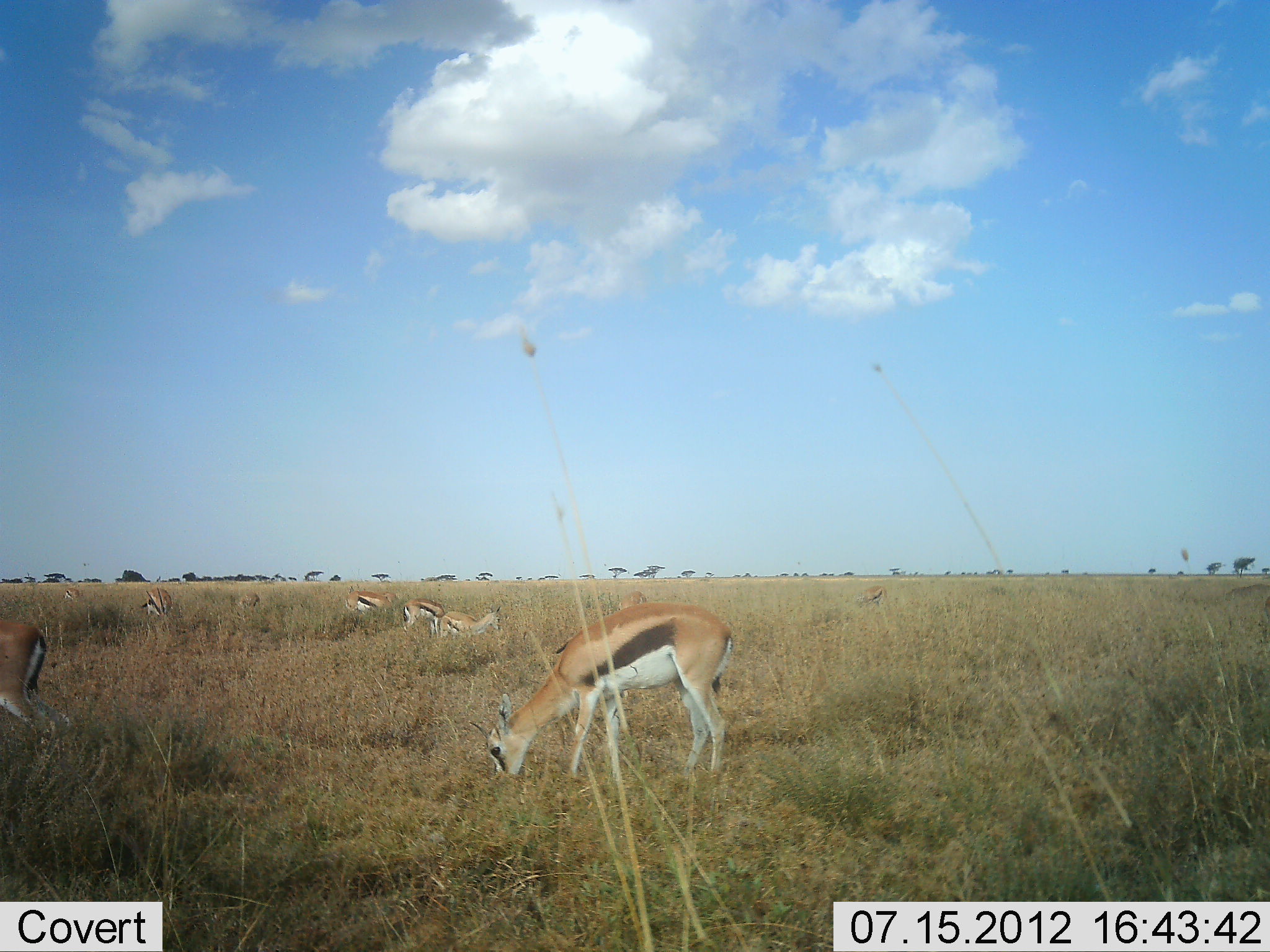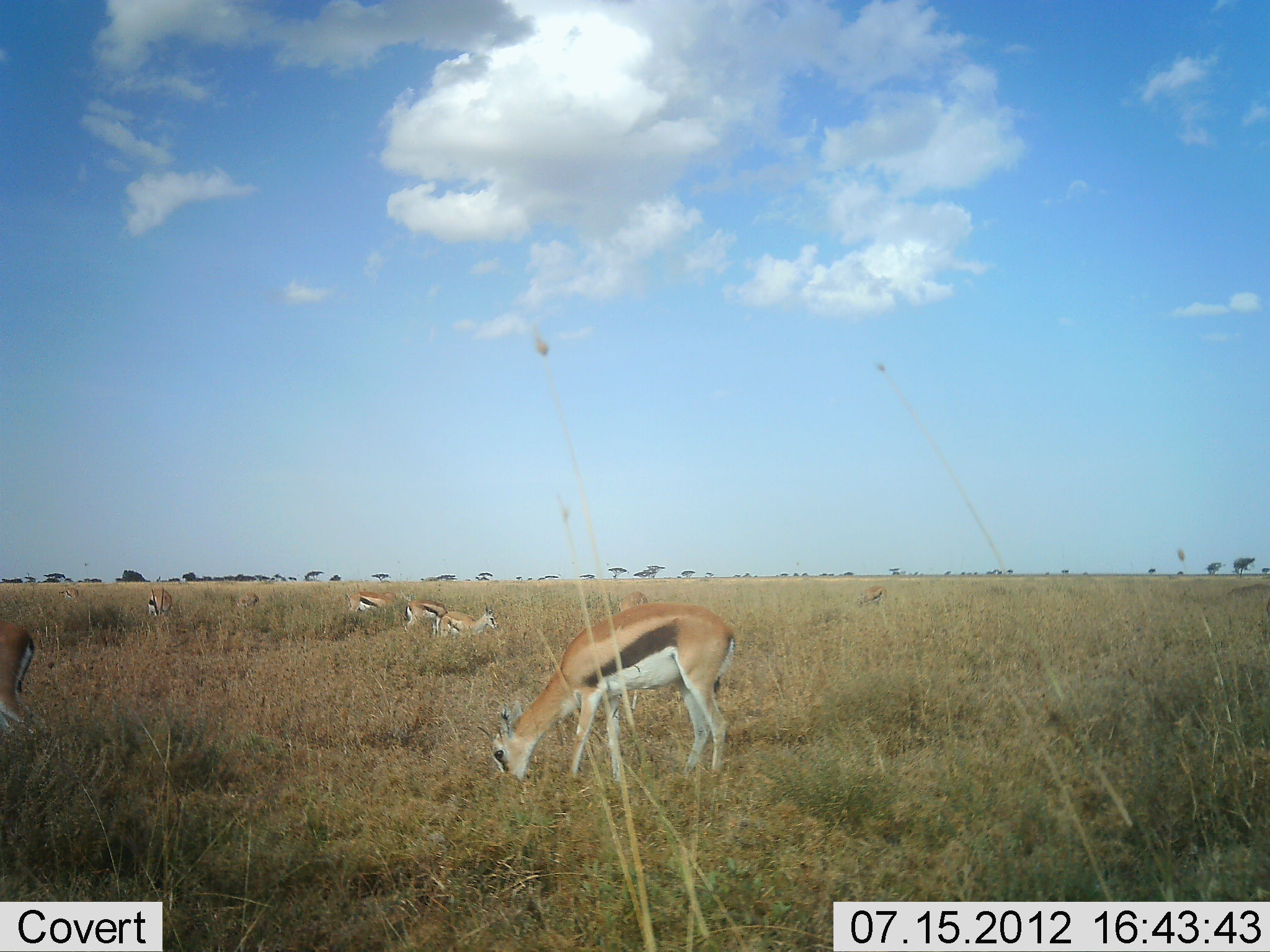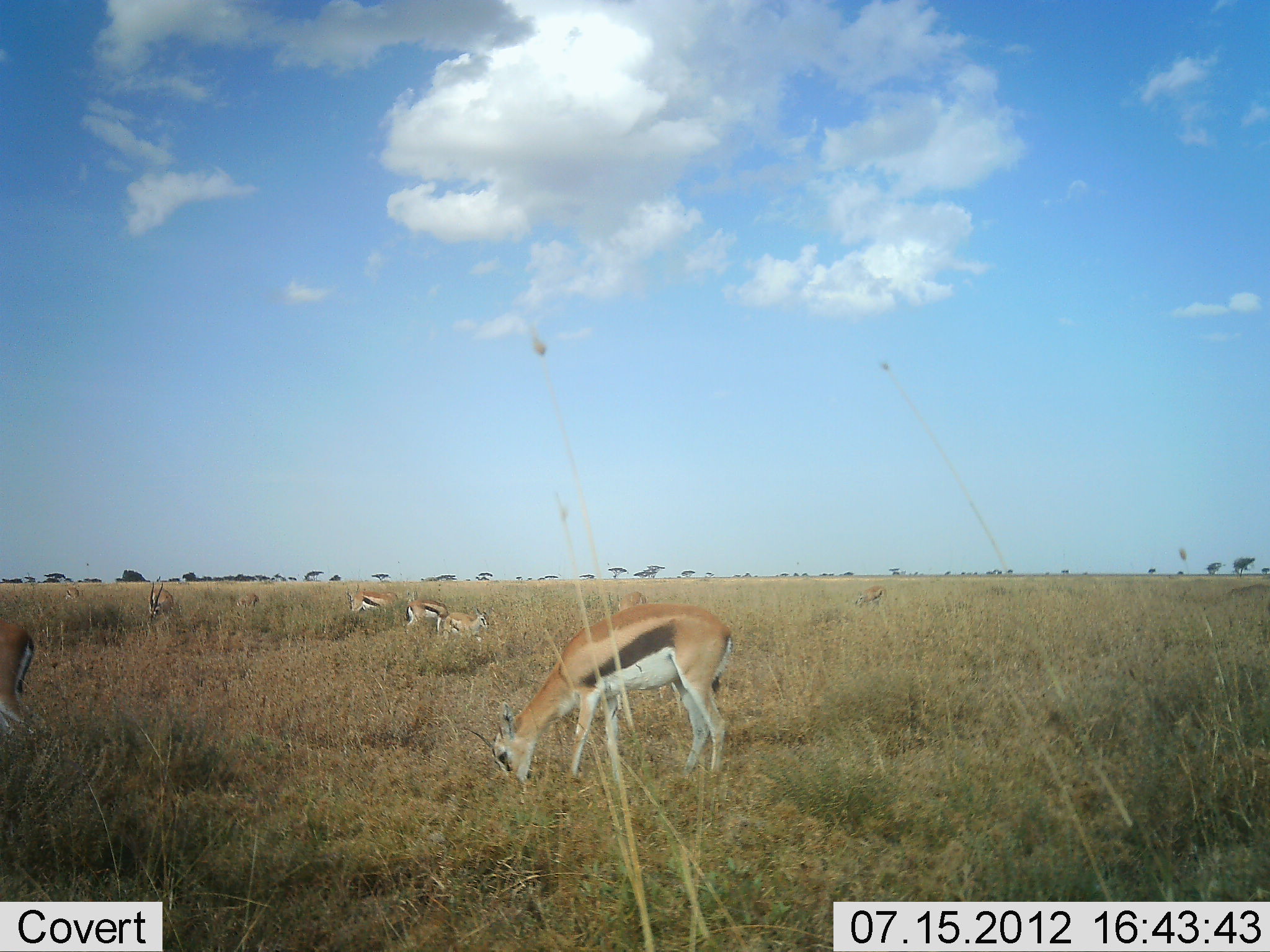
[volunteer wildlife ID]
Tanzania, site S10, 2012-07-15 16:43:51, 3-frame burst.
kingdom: Animalia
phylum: Chordata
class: Mammalia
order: Artiodactyla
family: Bovidae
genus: Eudorcas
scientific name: Eudorcas thomsonii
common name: thomson's gazelle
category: gazellethomsons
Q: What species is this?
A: Gazellethomsons (thomson's gazelle) (Eudorcas thomsonii).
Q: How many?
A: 6.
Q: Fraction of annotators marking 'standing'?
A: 30%.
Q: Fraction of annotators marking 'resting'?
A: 0%.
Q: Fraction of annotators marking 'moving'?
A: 10%.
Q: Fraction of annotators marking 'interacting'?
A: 0%.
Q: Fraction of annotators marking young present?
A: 0%.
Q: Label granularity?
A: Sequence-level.